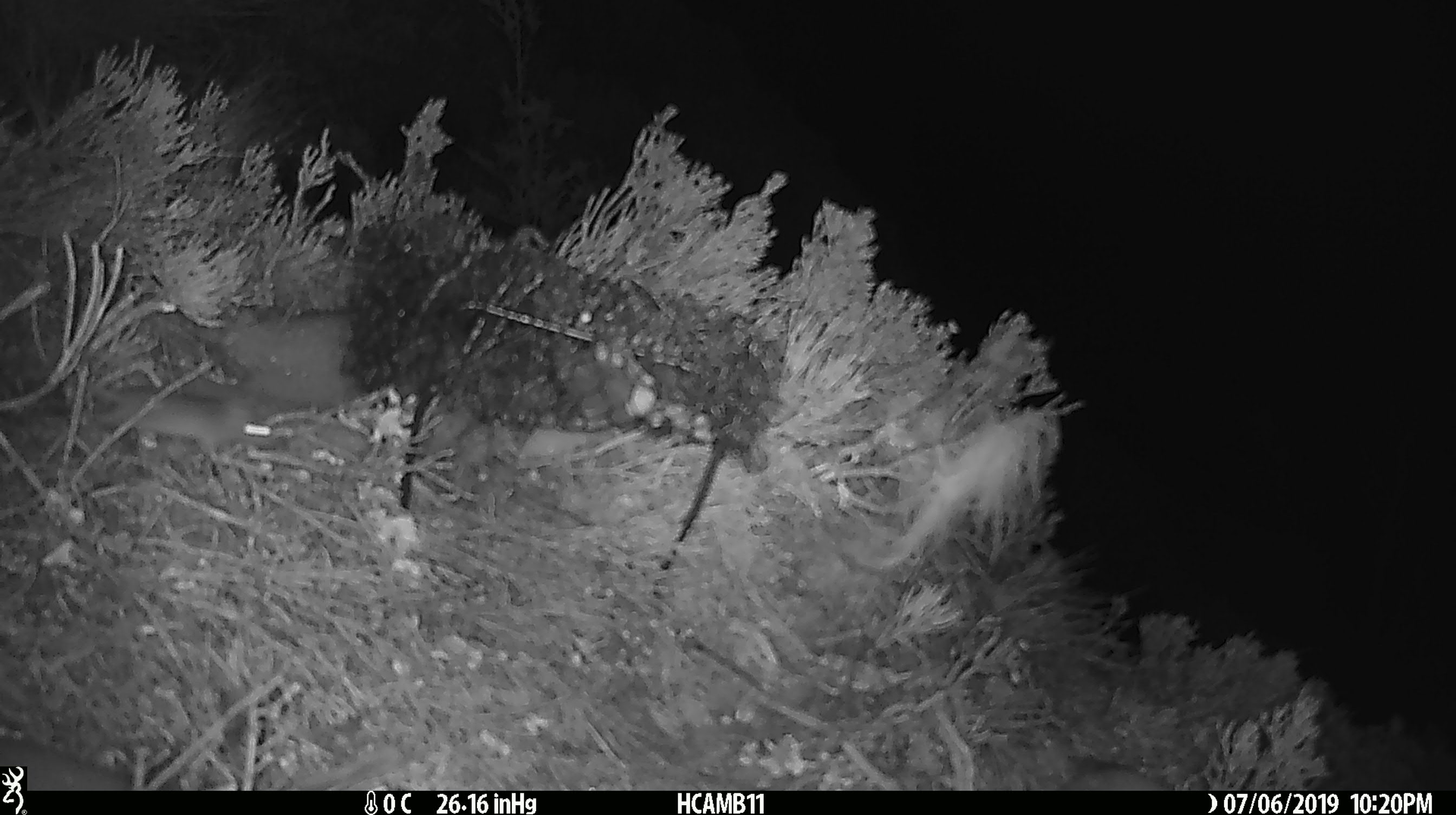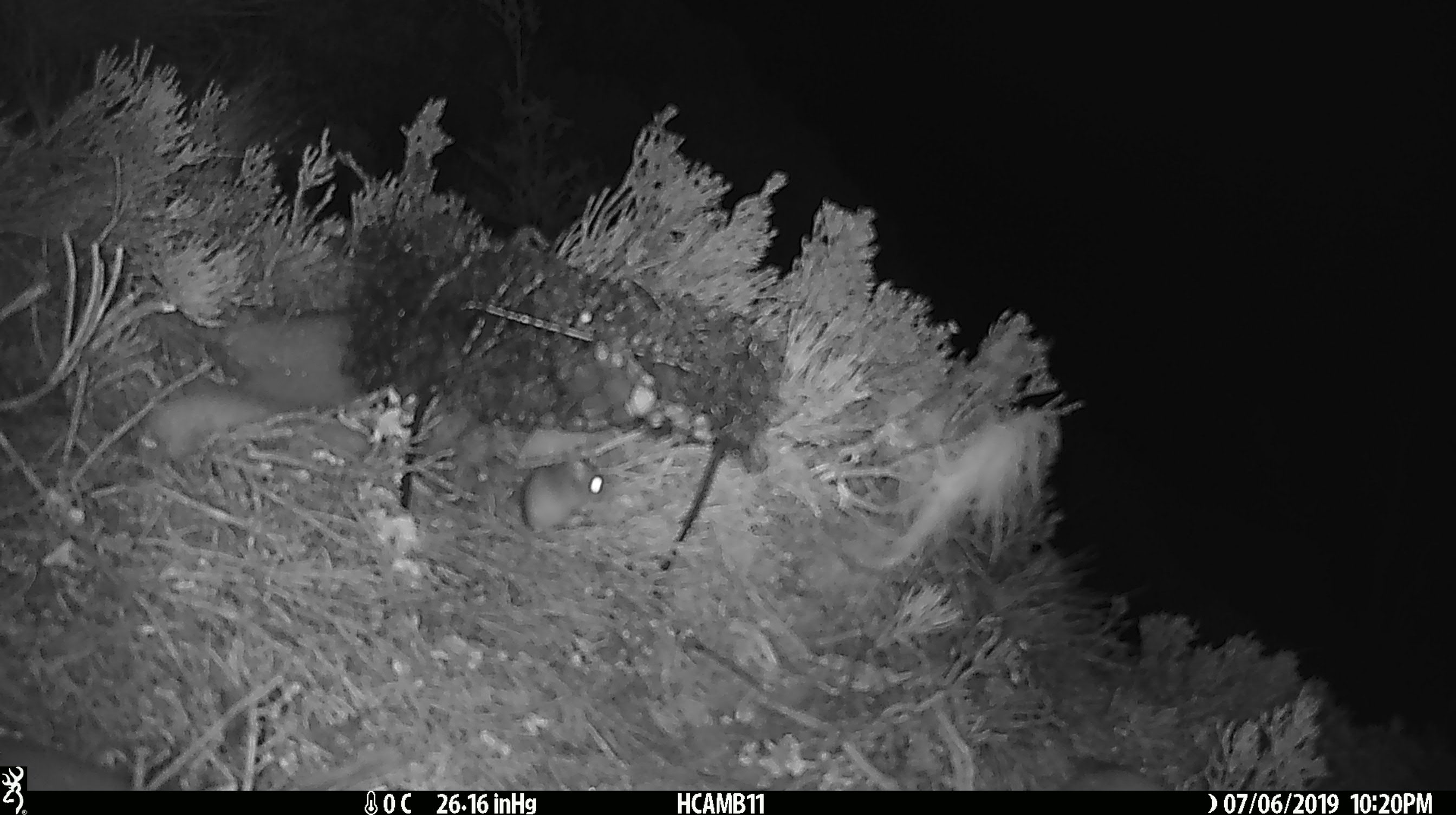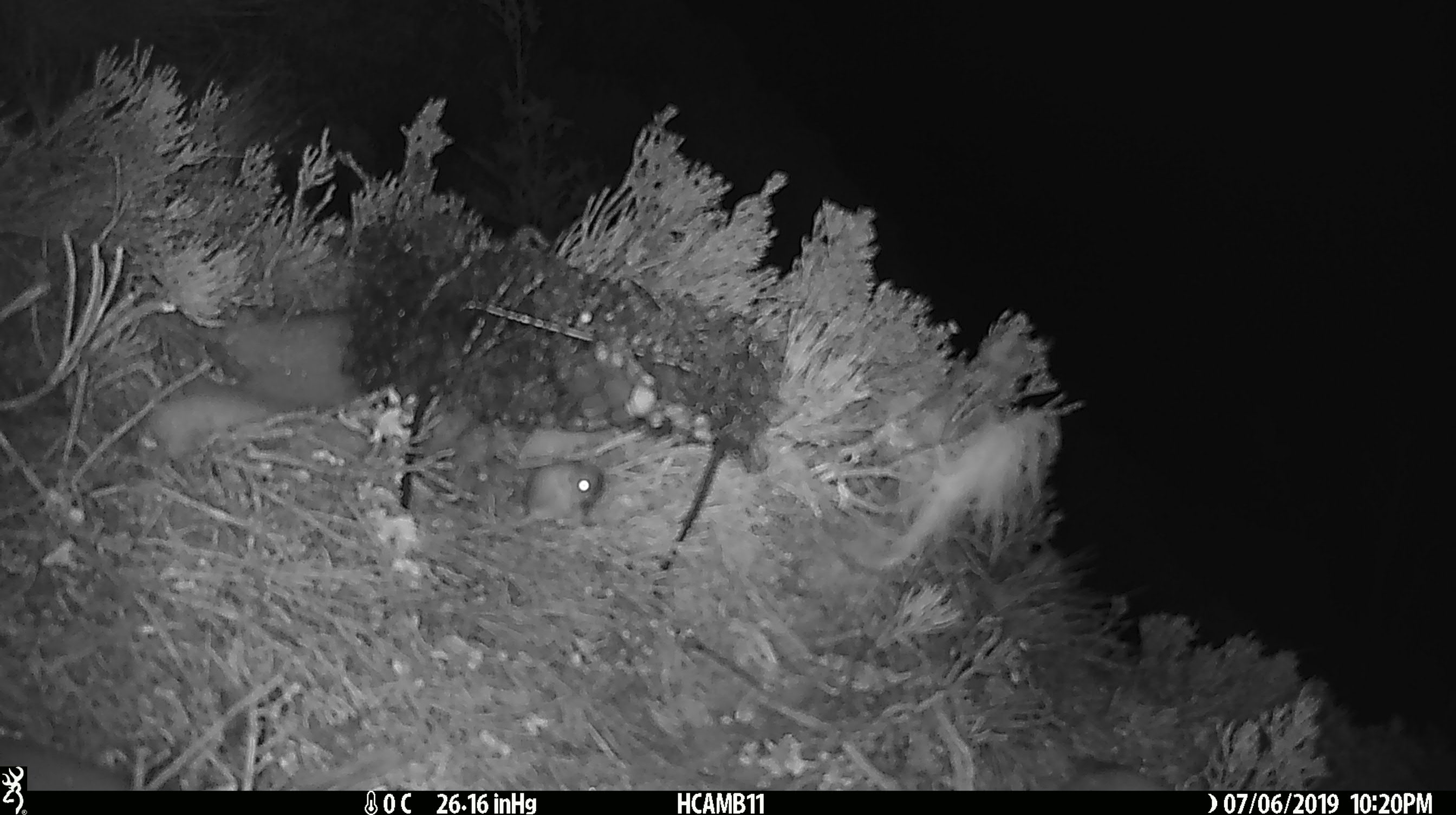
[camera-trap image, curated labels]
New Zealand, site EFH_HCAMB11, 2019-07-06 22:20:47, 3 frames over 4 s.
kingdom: Animalia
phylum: Chordata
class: Mammalia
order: Rodentia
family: Muridae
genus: Mus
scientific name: Mus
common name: mouse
Mouse (Mus).